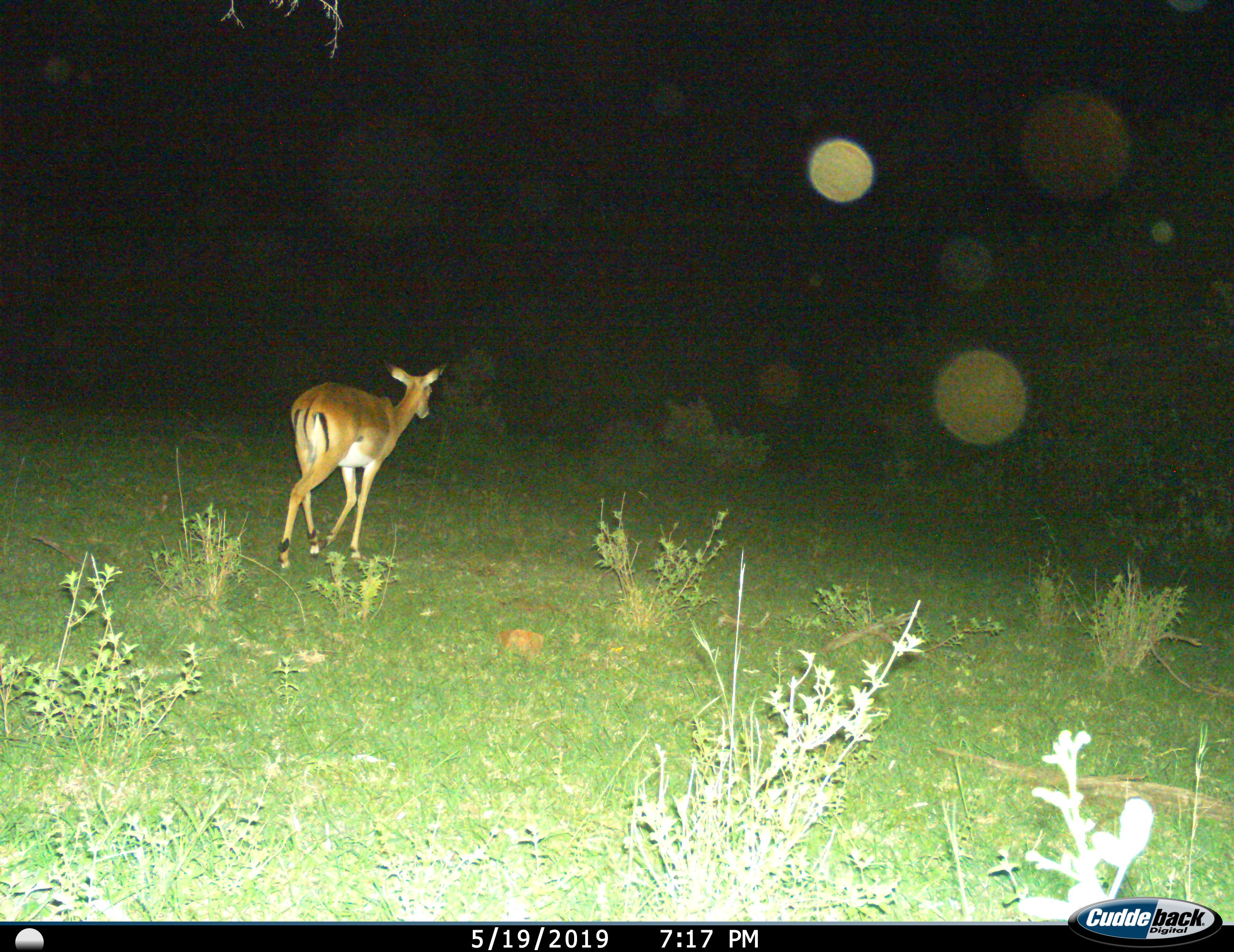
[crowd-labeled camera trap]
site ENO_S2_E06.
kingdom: Animalia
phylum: Chordata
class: Mammalia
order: Artiodactyla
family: Bovidae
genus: Aepyceros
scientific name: Aepyceros melampus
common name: impala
Impala (Aepyceros melampus), count 1. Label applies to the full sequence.